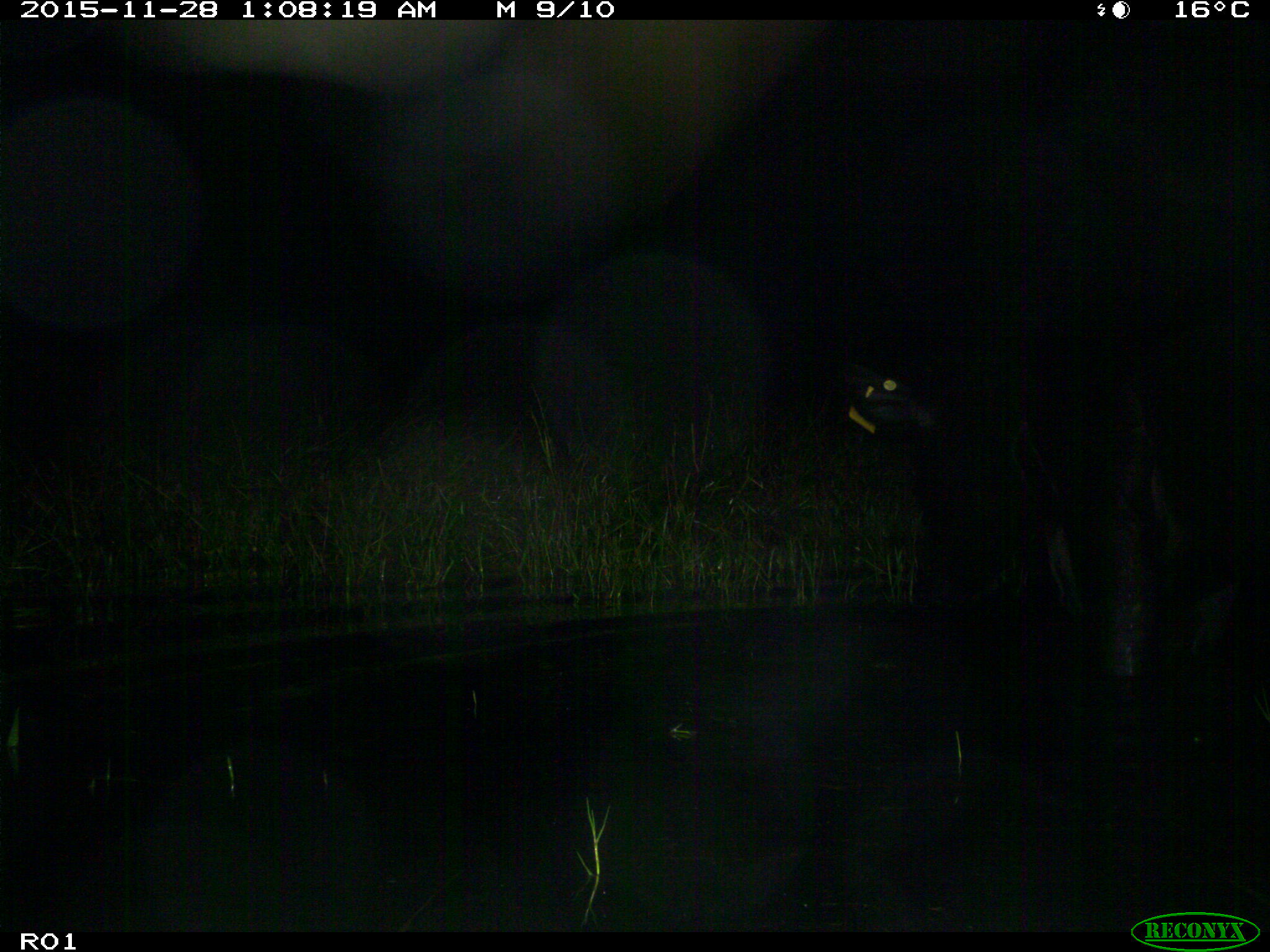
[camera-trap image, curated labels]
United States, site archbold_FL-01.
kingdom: Animalia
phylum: Chordata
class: Mammalia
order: Artiodactyla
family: Bovidae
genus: Bos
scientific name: Bos taurus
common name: domestic cow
Bos taurus (domestic cow).